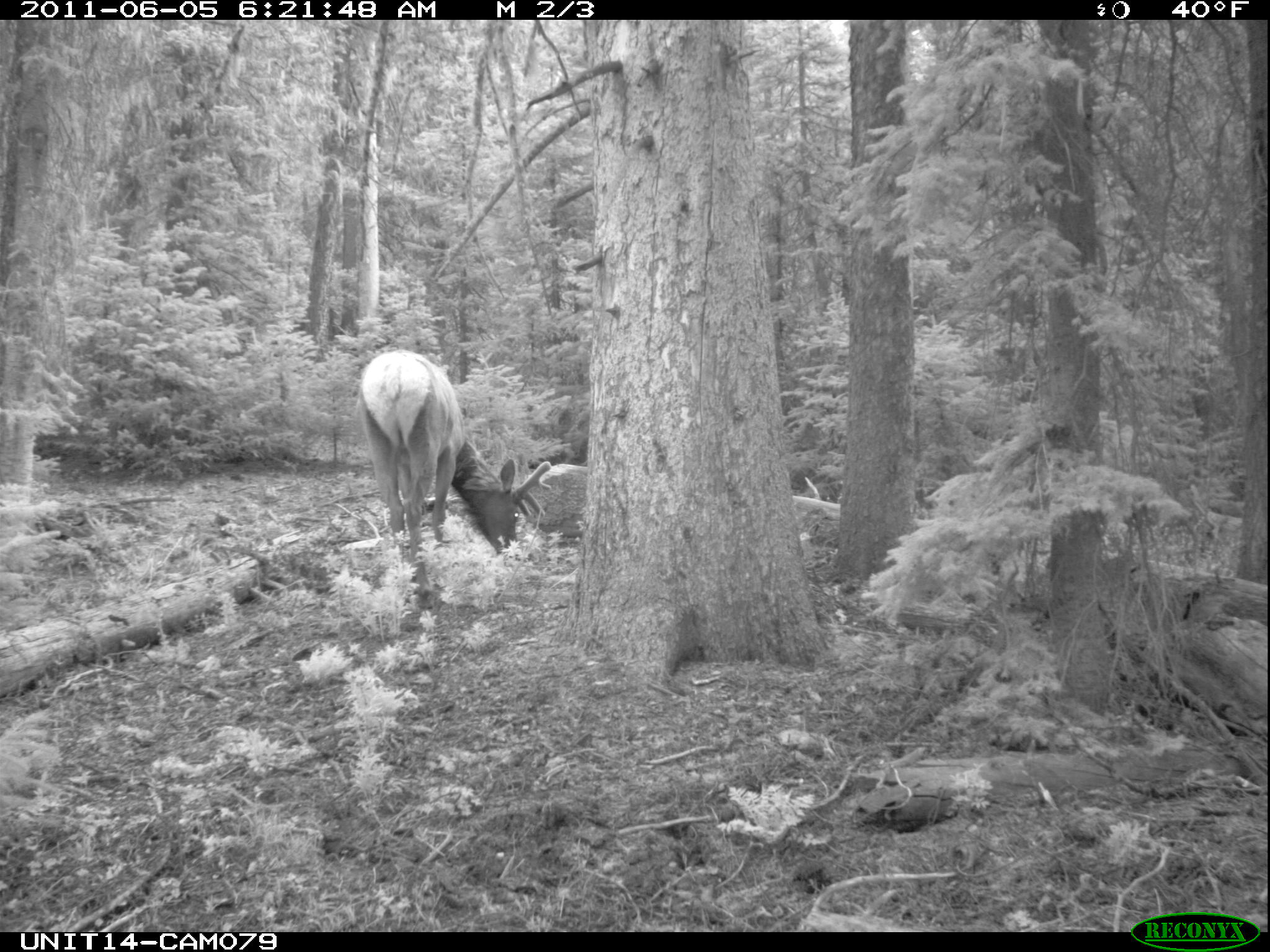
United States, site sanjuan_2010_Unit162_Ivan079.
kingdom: Animalia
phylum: Chordata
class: Mammalia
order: Artiodactyla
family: Cervidae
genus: Cervus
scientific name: Cervus elaphus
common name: red deer